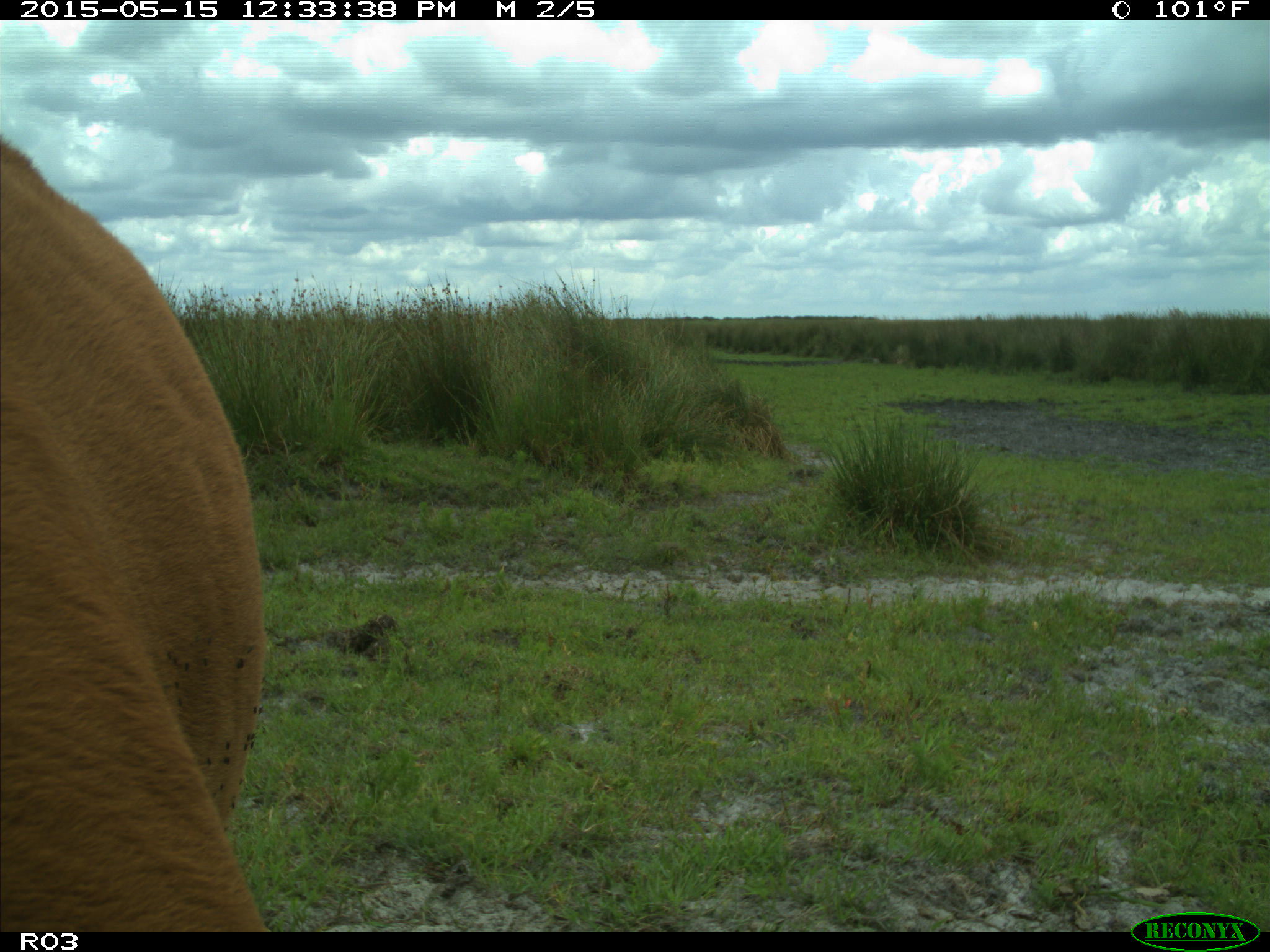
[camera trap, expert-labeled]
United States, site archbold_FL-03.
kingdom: Animalia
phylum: Chordata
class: Mammalia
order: Artiodactyla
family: Bovidae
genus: Bos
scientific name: Bos taurus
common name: domestic cow